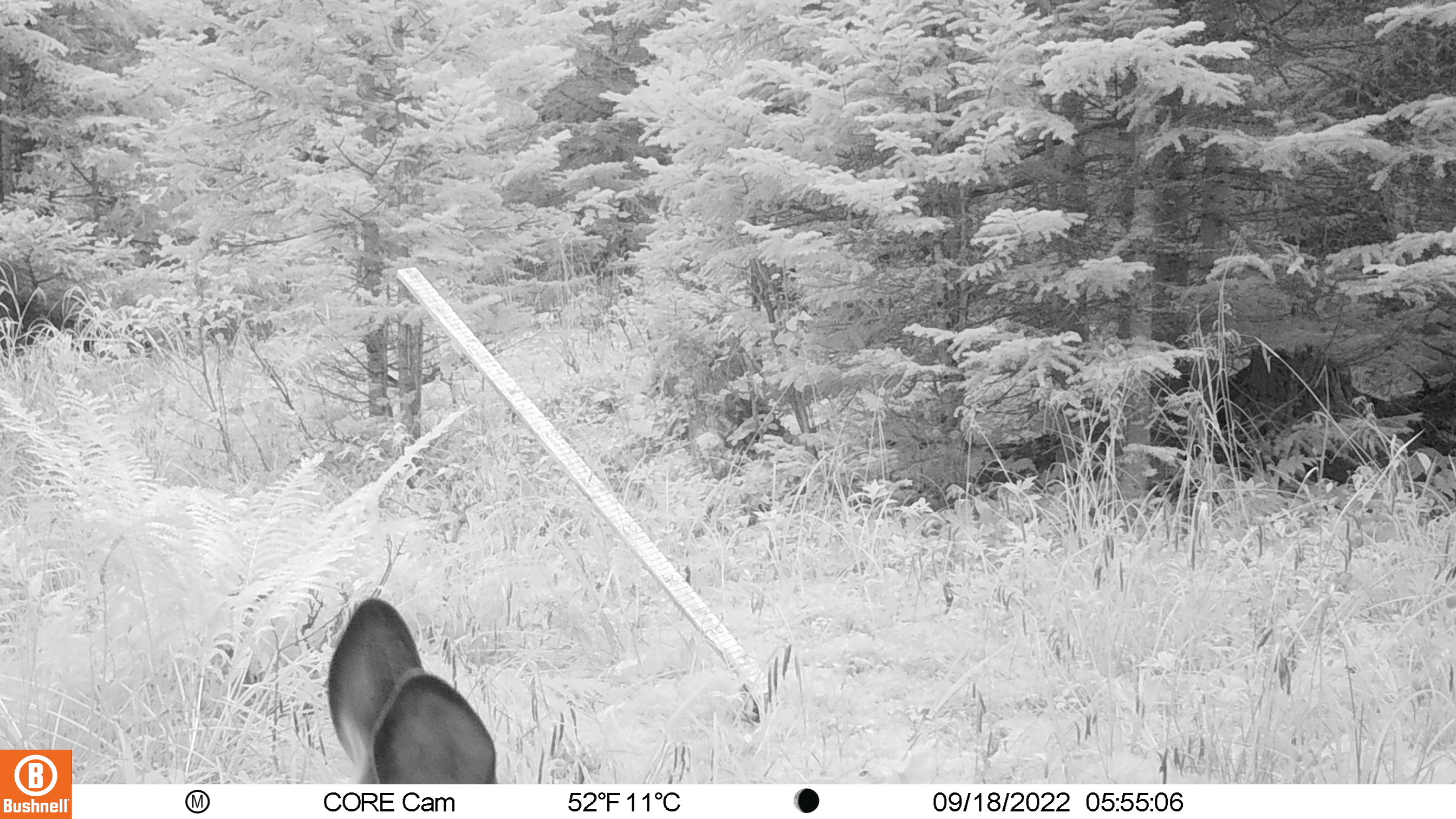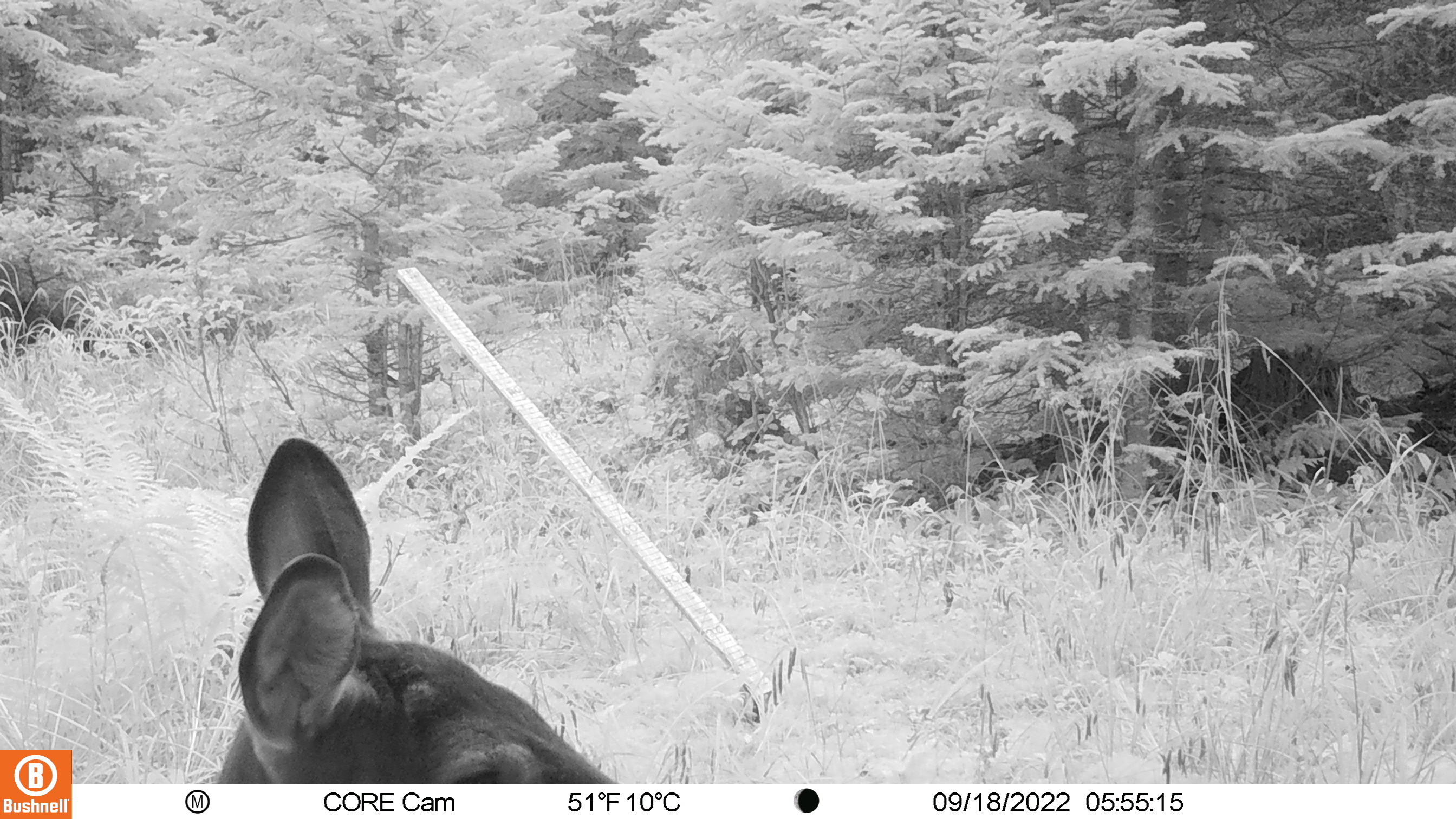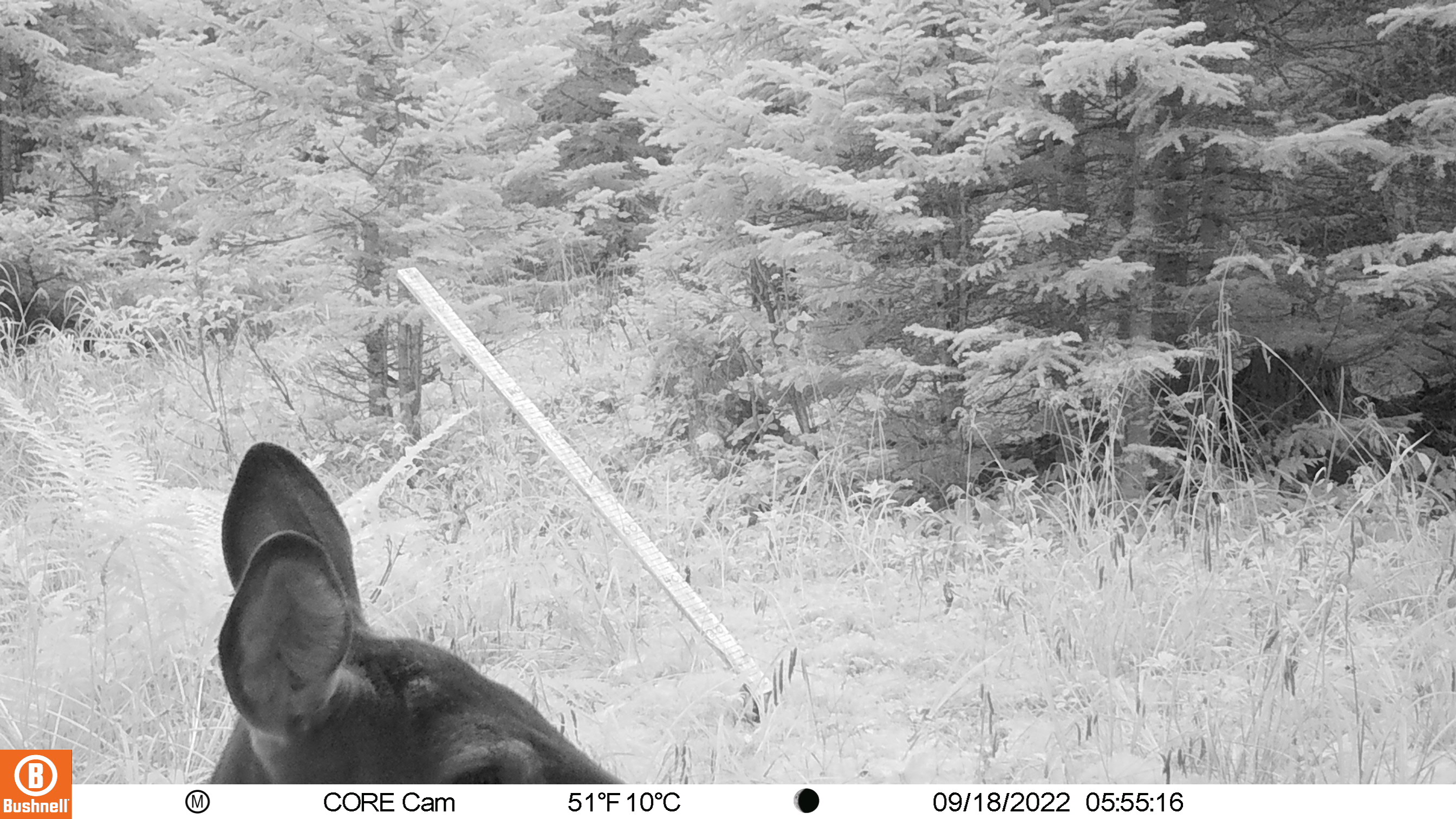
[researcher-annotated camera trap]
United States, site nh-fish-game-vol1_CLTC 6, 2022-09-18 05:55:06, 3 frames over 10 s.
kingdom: Animalia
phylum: Chordata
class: Mammalia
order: Artiodactyla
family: Cervidae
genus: Odocoileus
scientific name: Odocoileus virginianus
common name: white-tailed deer